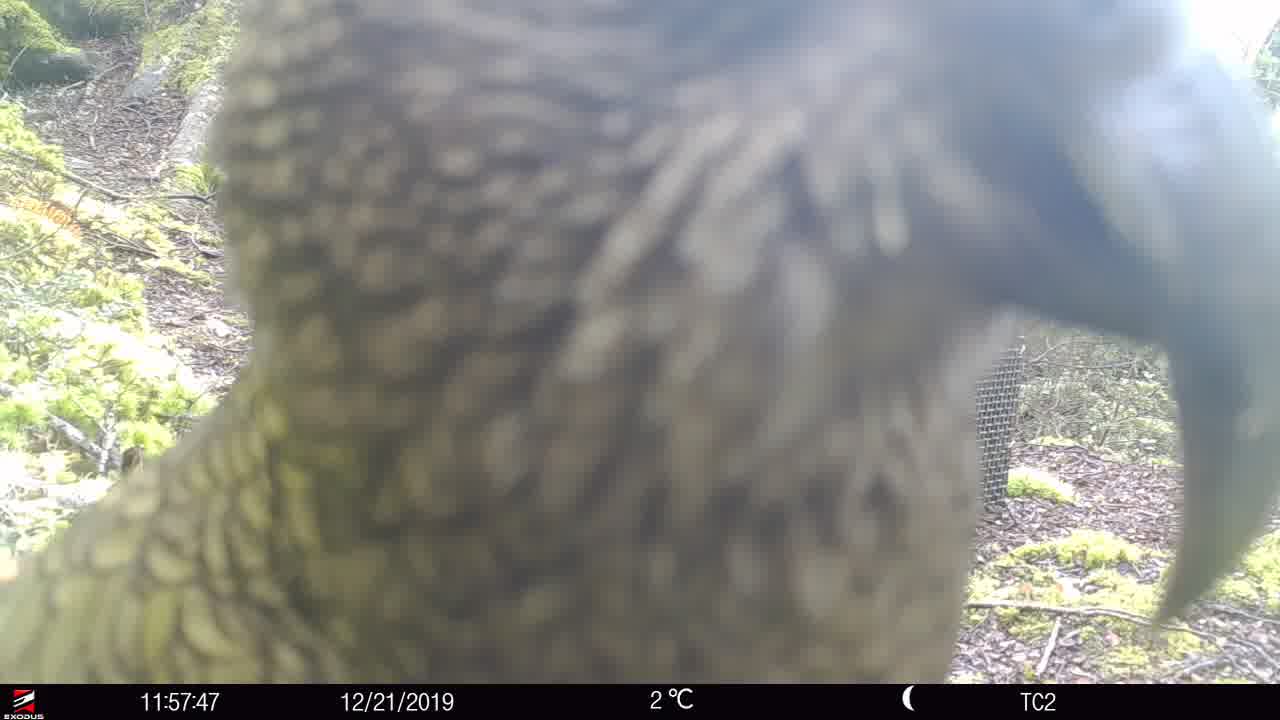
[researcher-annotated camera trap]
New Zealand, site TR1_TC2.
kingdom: Animalia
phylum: Chordata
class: Aves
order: Psittaciformes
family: Strigopidae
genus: Nestor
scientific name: Nestor notabilis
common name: kea